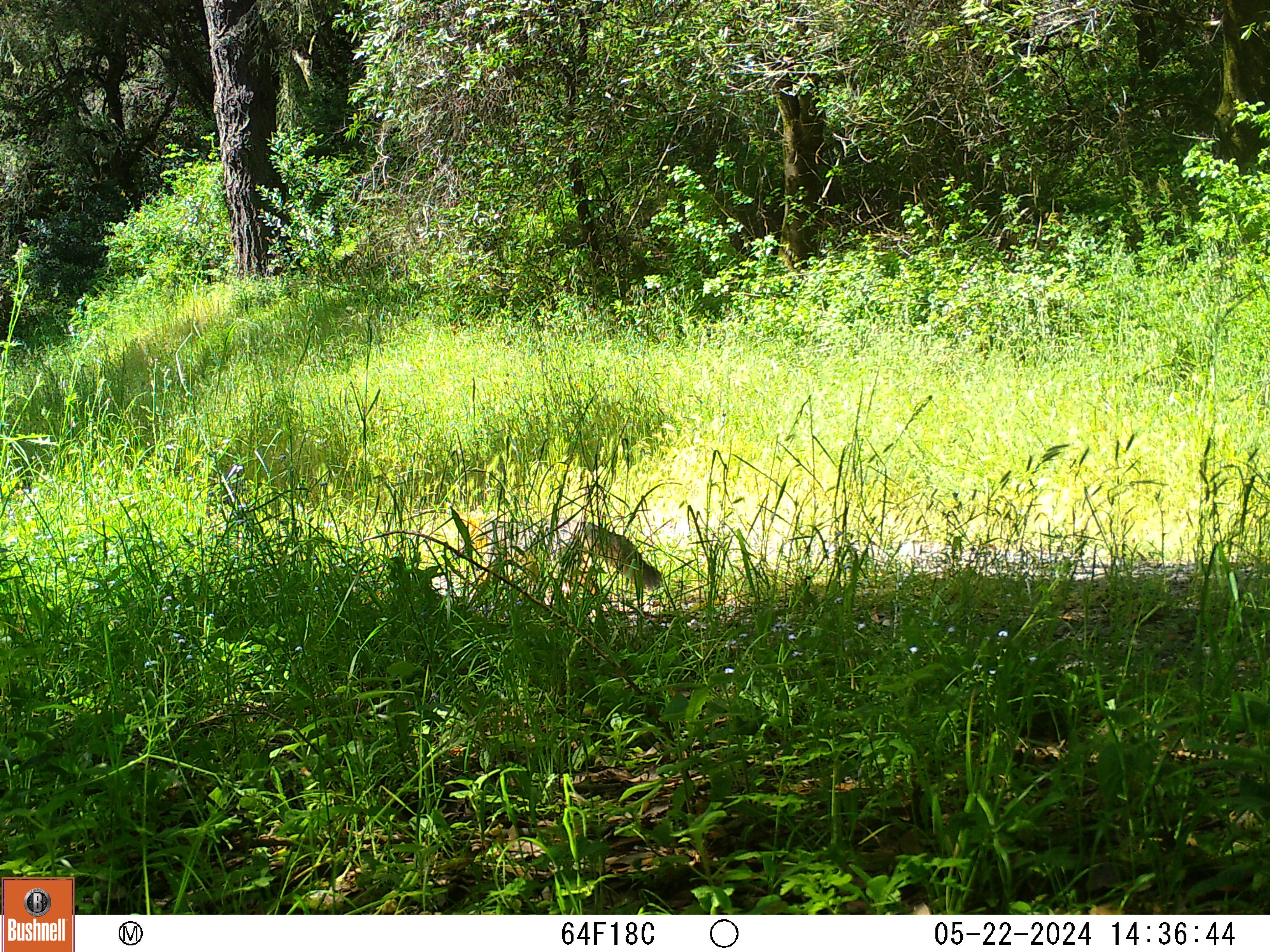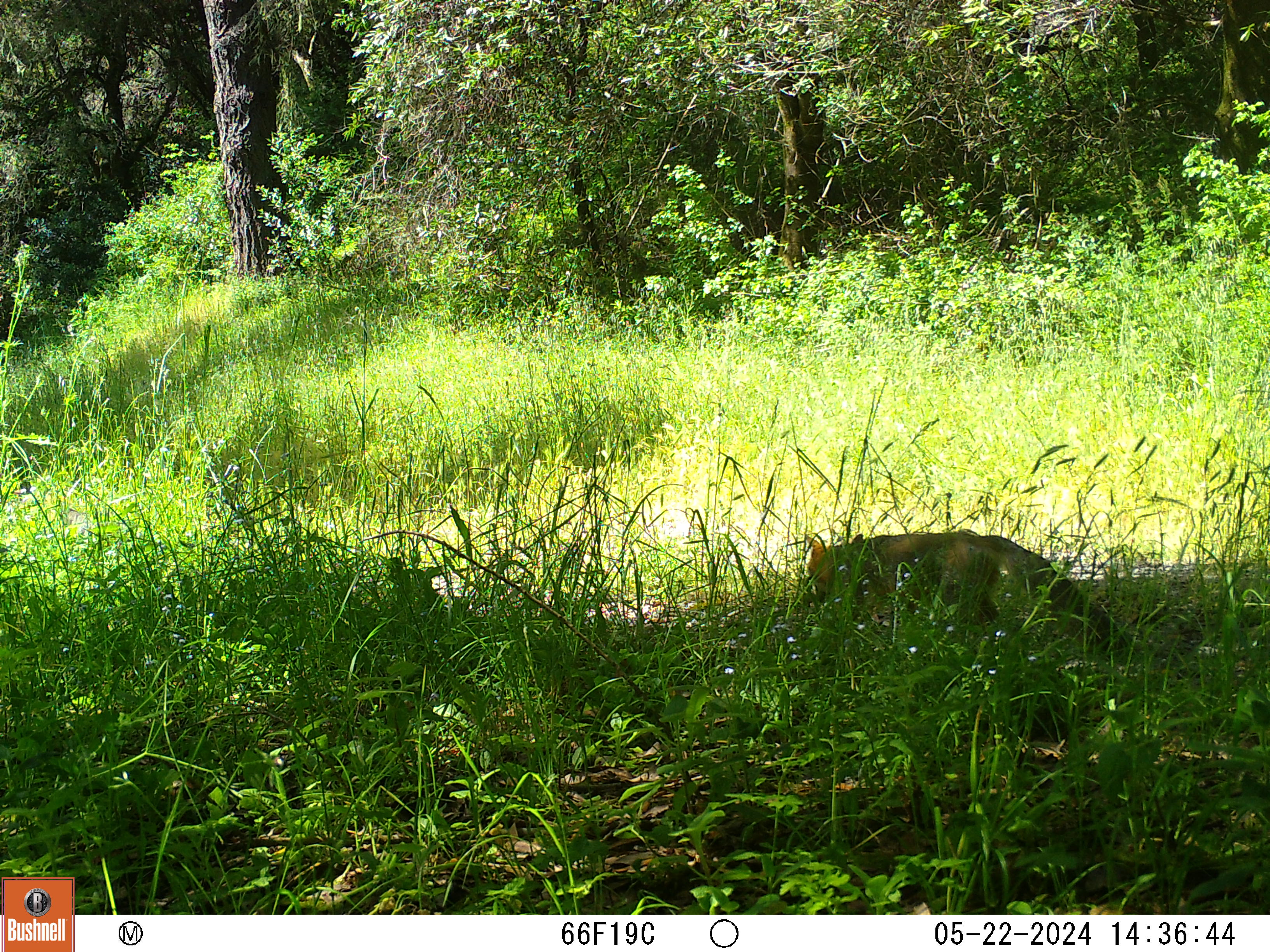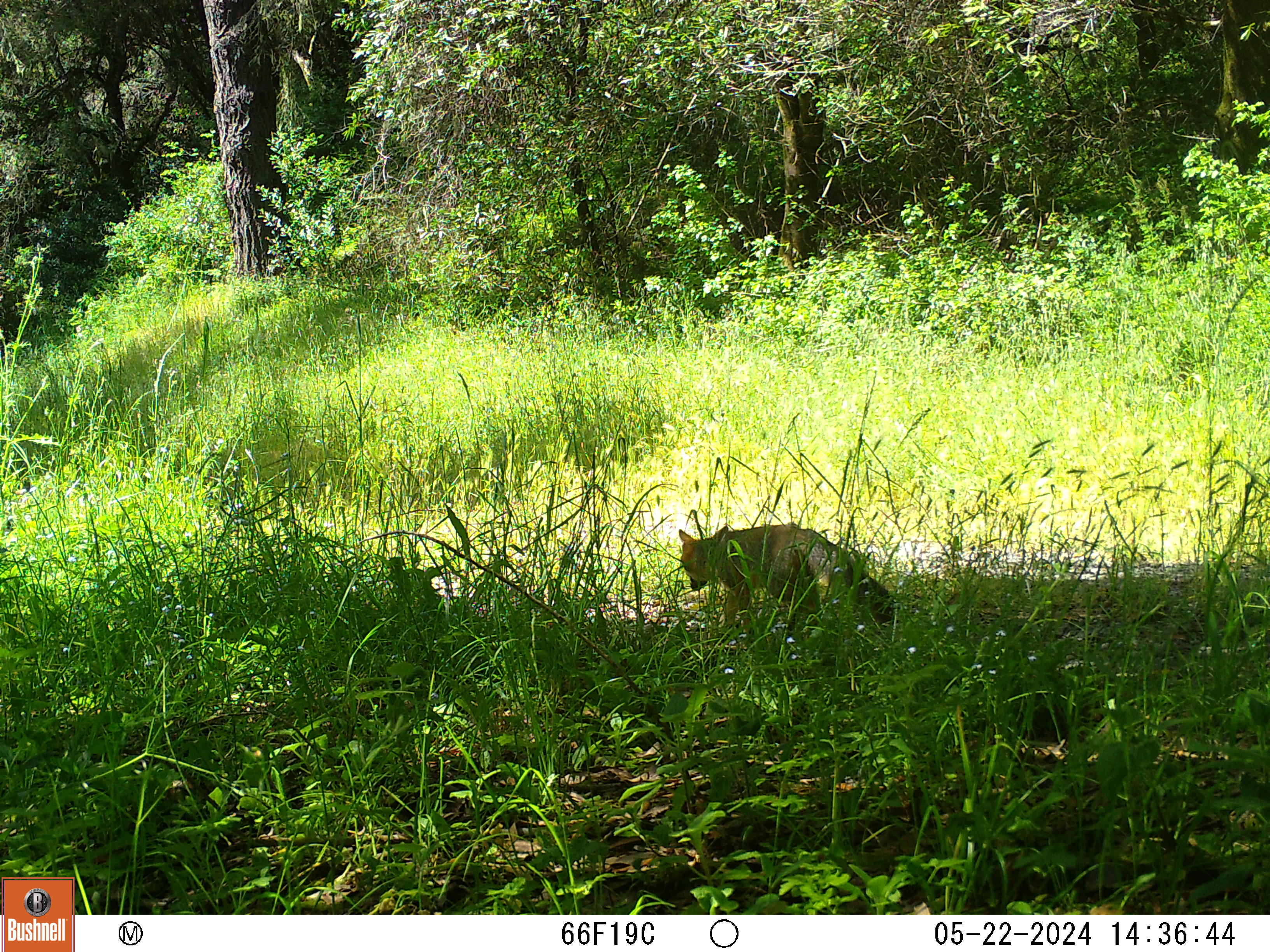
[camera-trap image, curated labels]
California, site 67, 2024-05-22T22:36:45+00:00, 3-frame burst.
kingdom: Animalia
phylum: Chordata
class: Mammalia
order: Carnivora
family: Canidae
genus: Urocyon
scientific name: Urocyon cinereoargenteus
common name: gray fox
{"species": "gray fox (Urocyon cinereoargenteus)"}